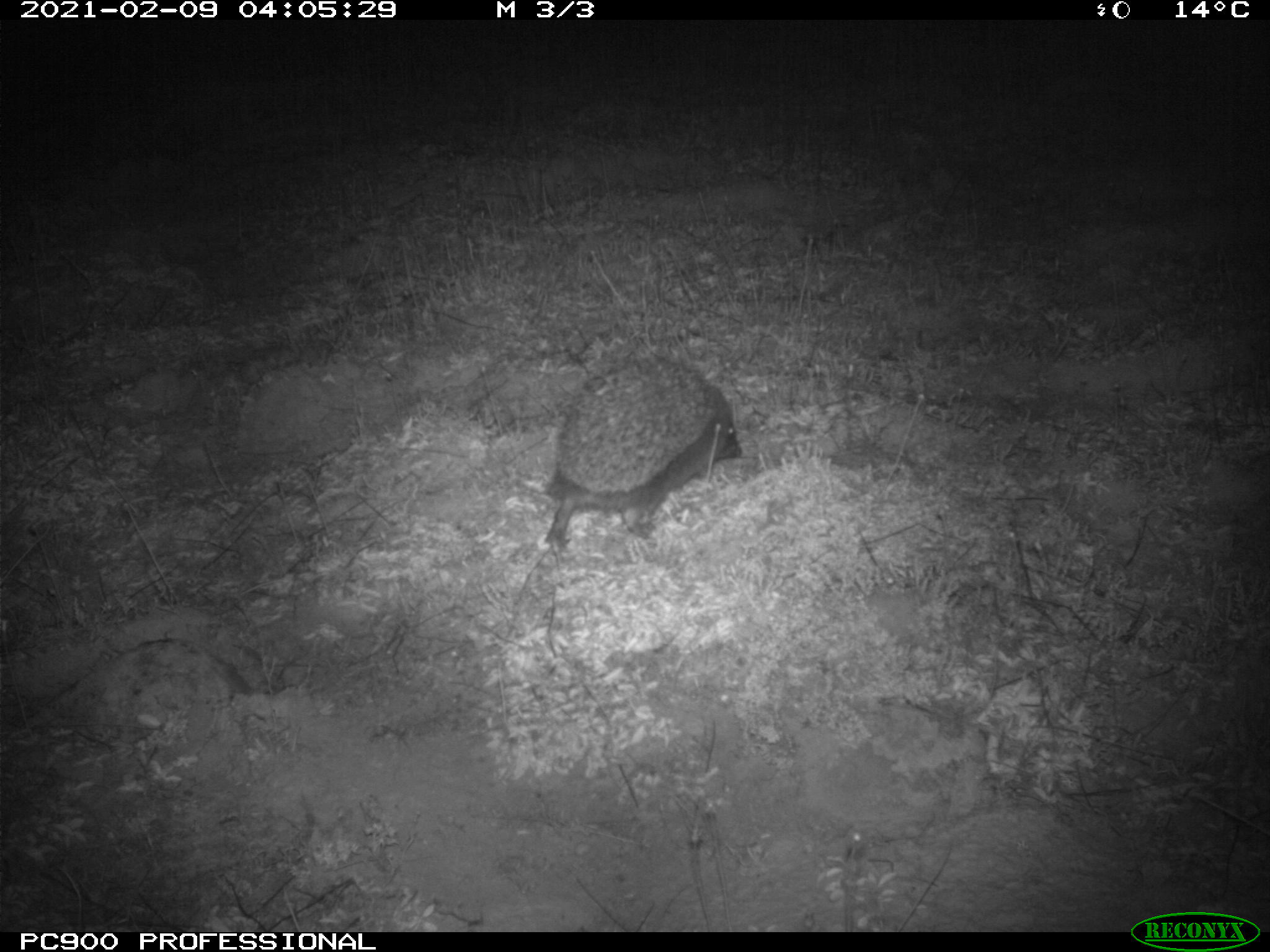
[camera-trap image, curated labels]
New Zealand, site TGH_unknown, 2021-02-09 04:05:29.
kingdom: Animalia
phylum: Chordata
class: Mammalia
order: Eulipotyphla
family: Erinaceidae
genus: Erinaceus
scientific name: Erinaceus europaeus europaeus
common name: european hedgehog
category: hedgehog